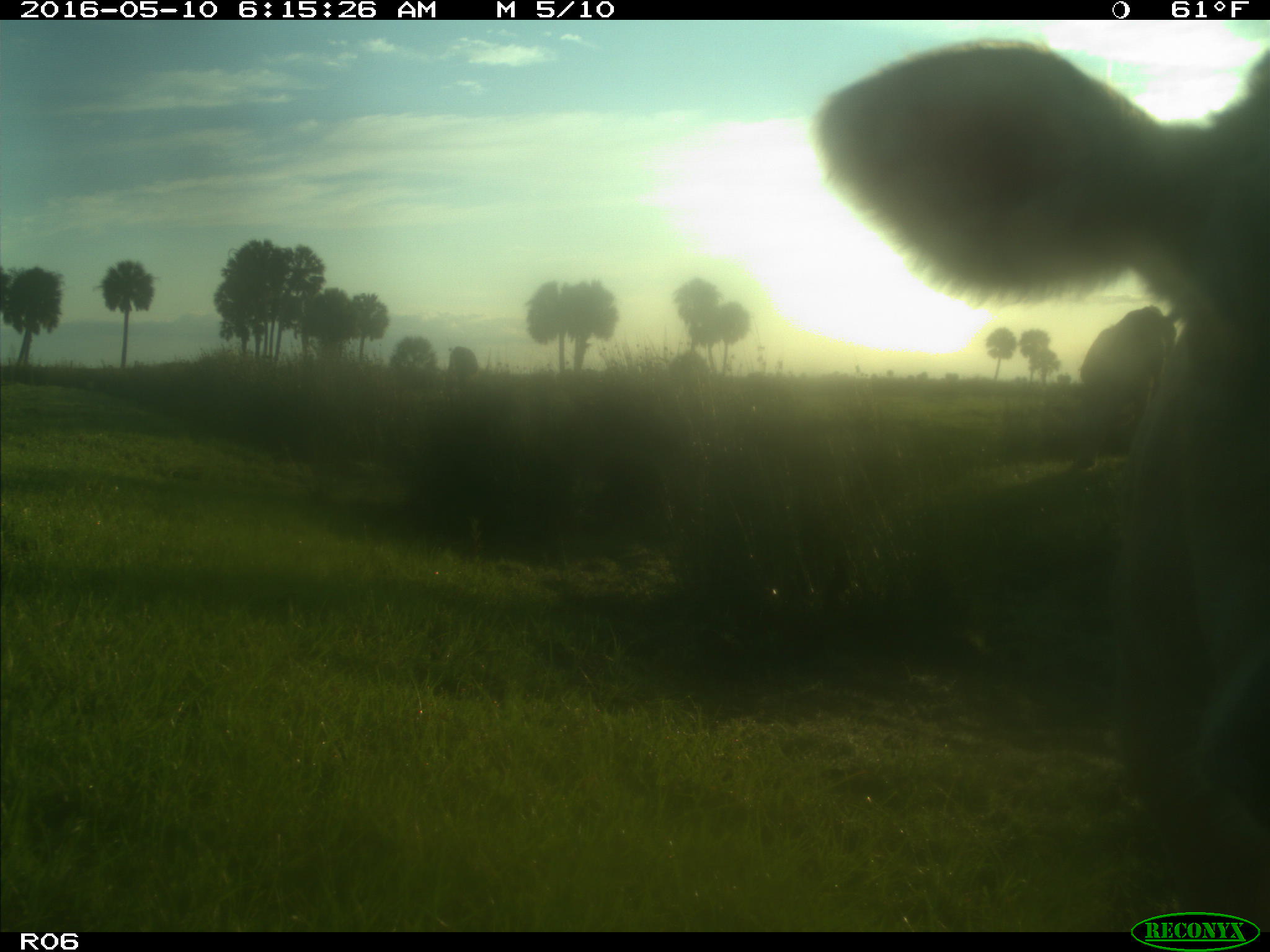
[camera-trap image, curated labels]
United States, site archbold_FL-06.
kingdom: Animalia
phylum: Chordata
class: Mammalia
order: Artiodactyla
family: Bovidae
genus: Bos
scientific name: Bos taurus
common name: domestic cow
Bos taurus (domestic cow).